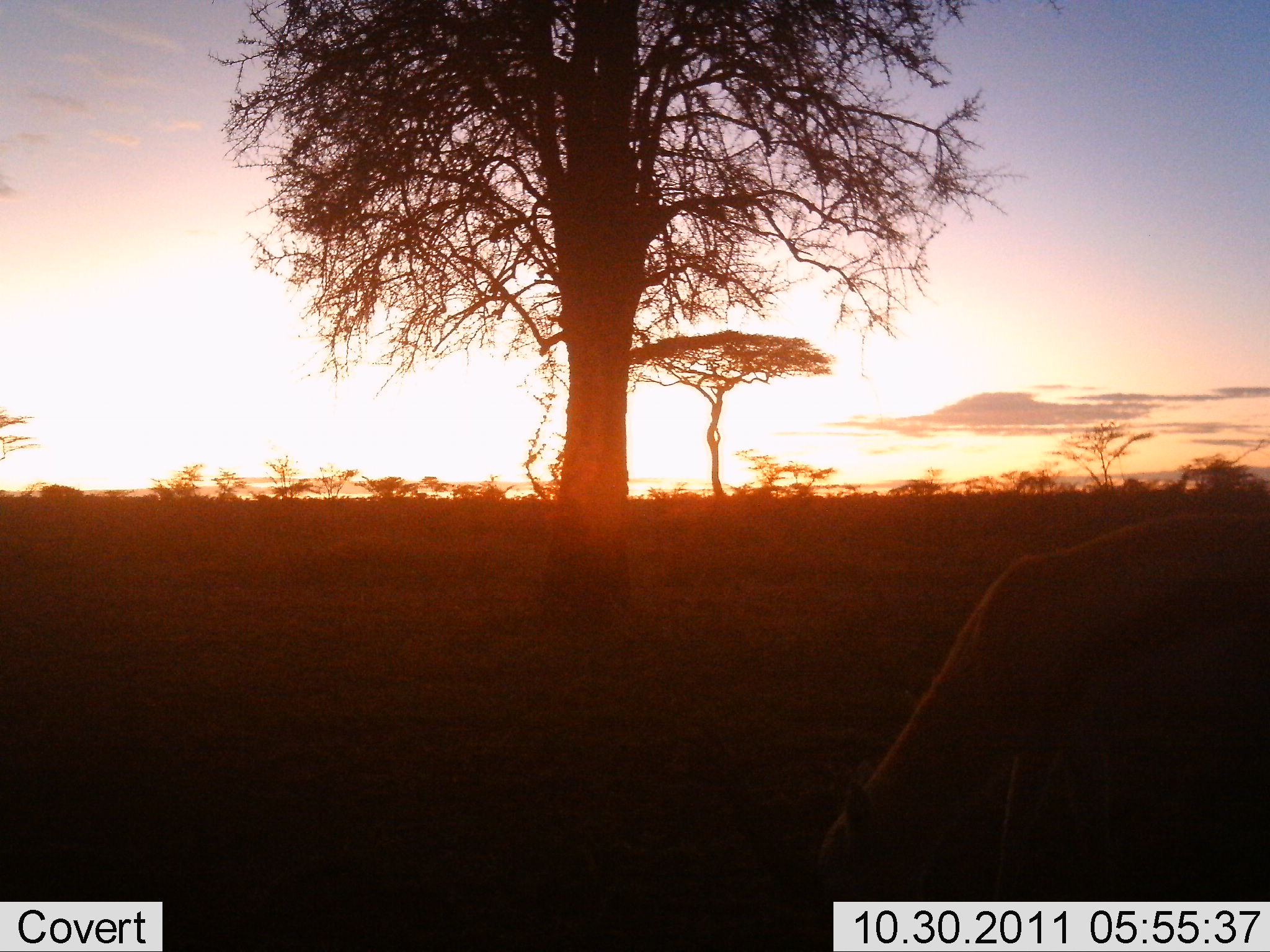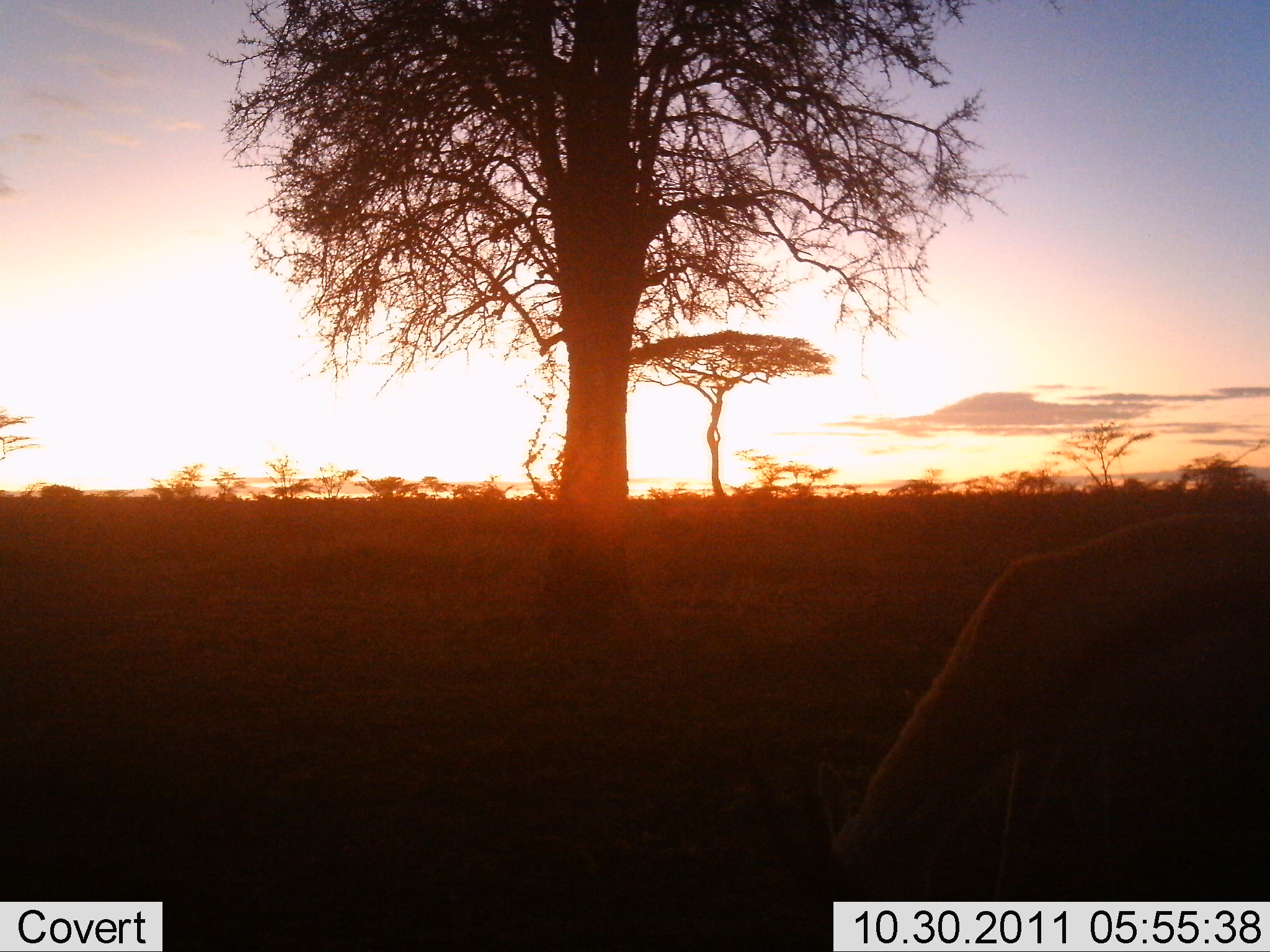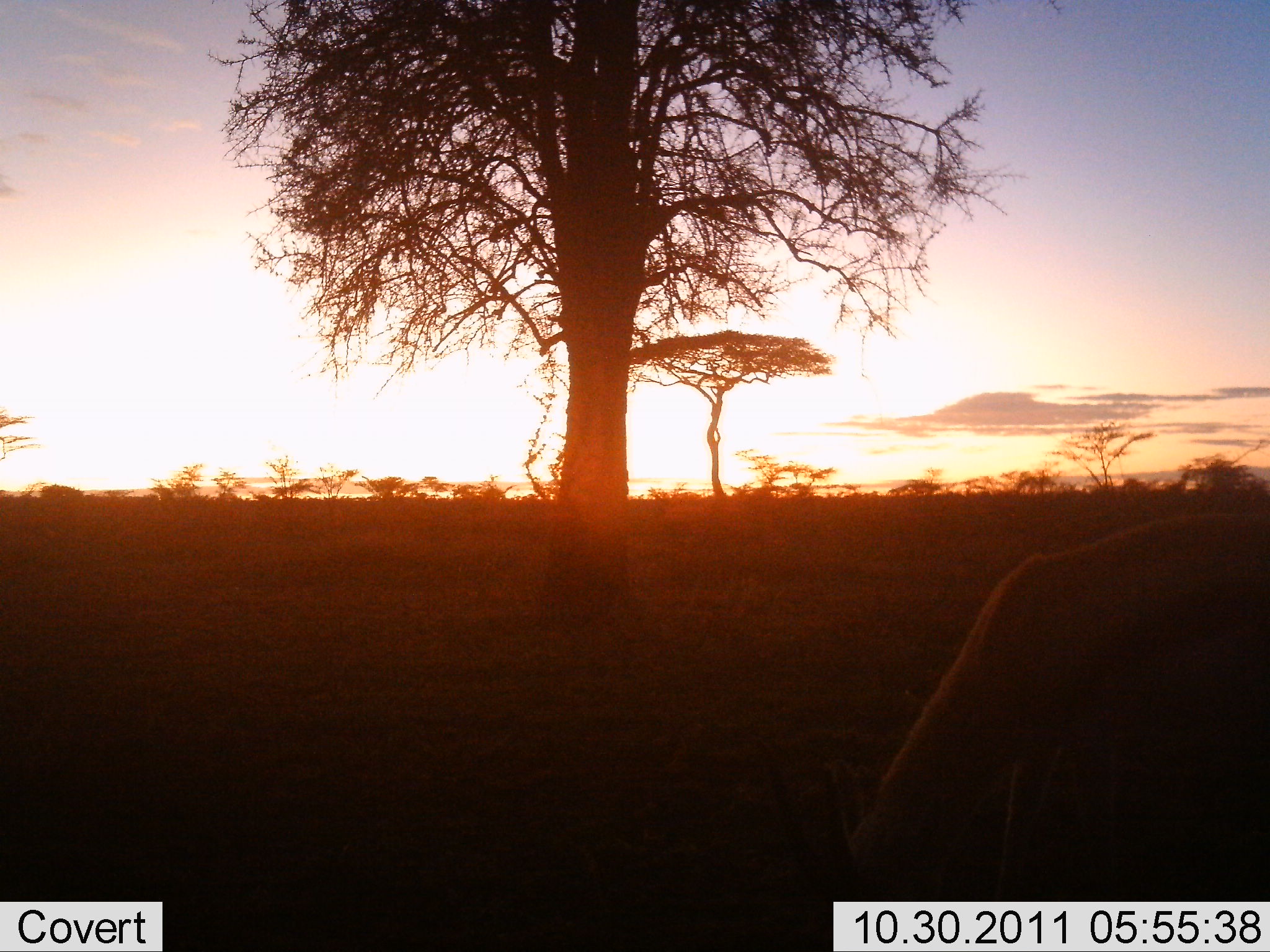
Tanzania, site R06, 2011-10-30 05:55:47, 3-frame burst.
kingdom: Animalia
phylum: Chordata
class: Mammalia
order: Artiodactyla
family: Bovidae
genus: Eudorcas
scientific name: Eudorcas thomsonii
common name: thomson's gazelle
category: gazellethomsons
Gazellethomsons (thomson's gazelle) (Eudorcas thomsonii), count 1. Behavior (volunteer vote fractions): standing 0%, resting 0%, moving 0%, interacting 0%. Young present (vote fraction): 0%. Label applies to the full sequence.